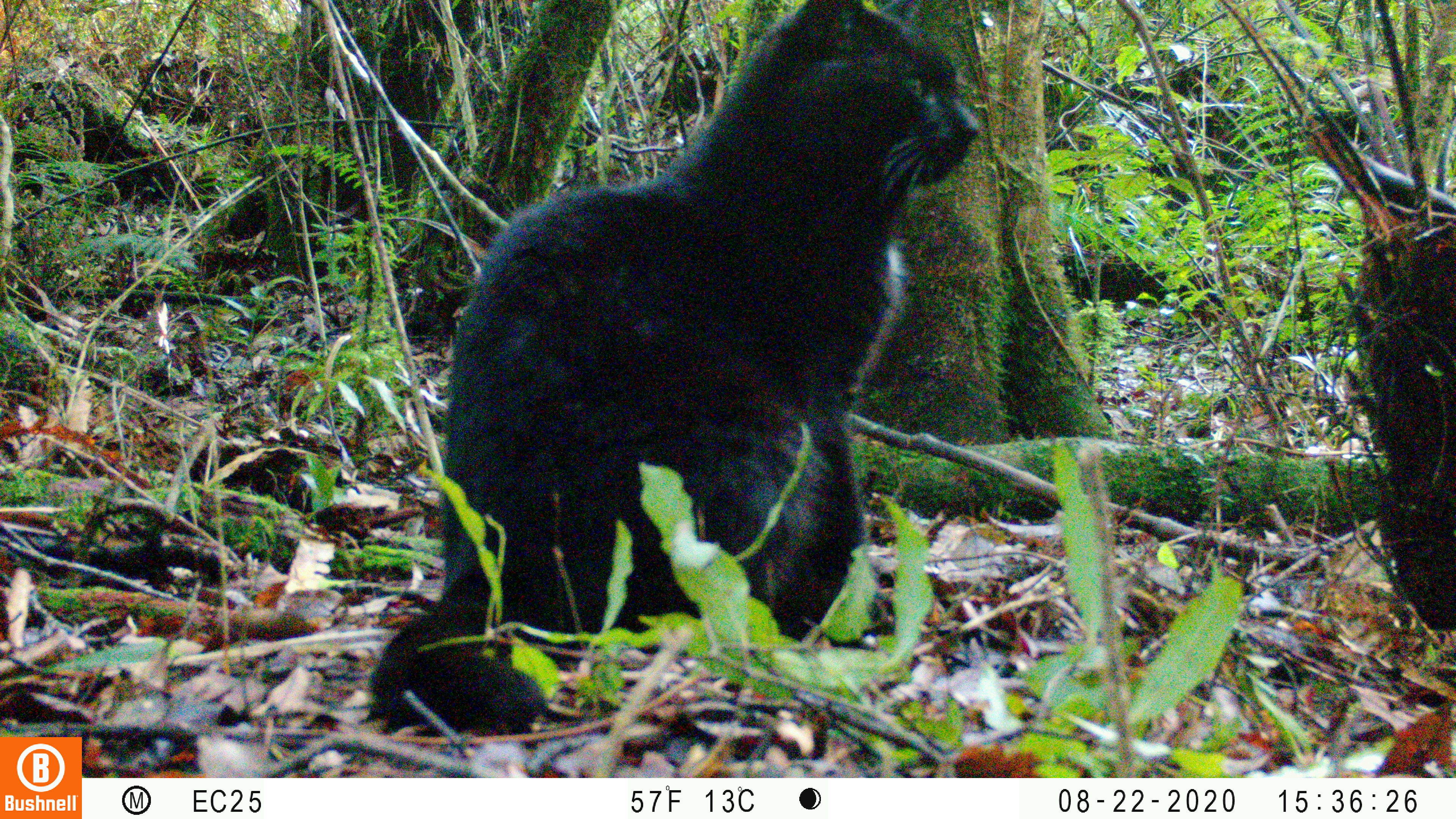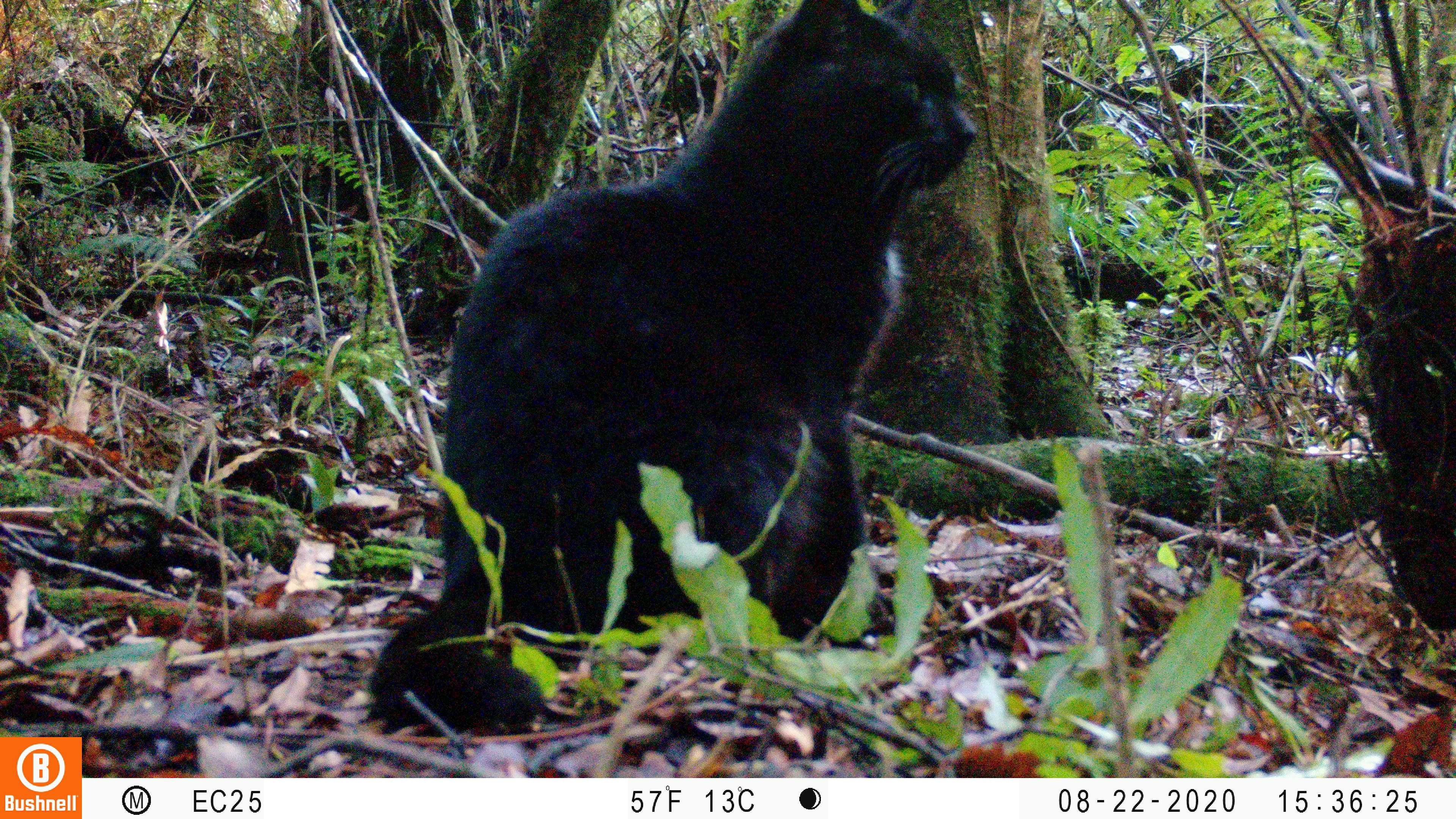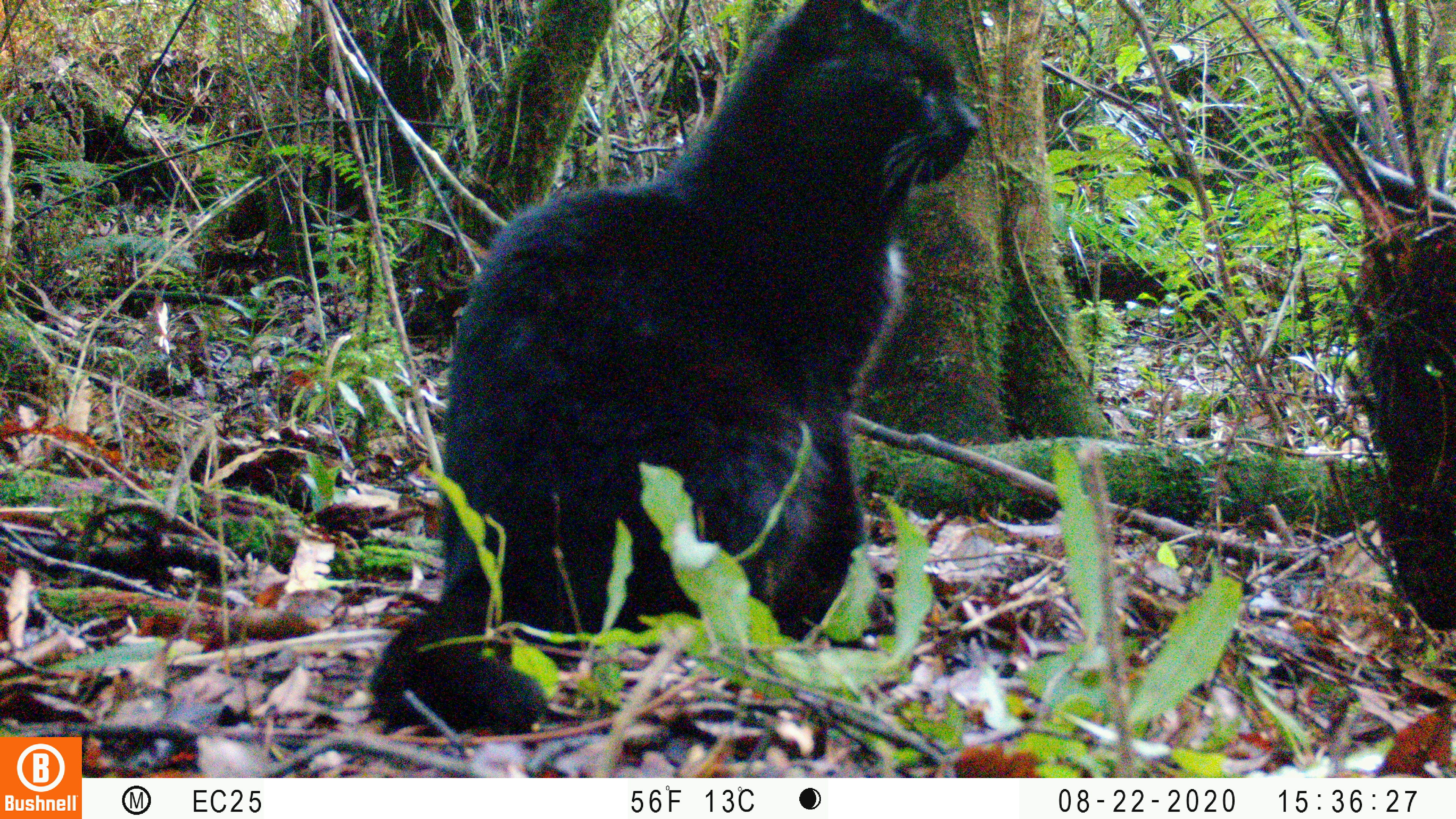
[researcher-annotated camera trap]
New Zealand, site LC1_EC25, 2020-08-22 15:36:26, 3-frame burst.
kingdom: Animalia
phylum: Chordata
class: Mammalia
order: Carnivora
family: Felidae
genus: Felis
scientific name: Felis catus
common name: domestic cat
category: cat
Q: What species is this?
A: Cat (domestic cat) (Felis catus).